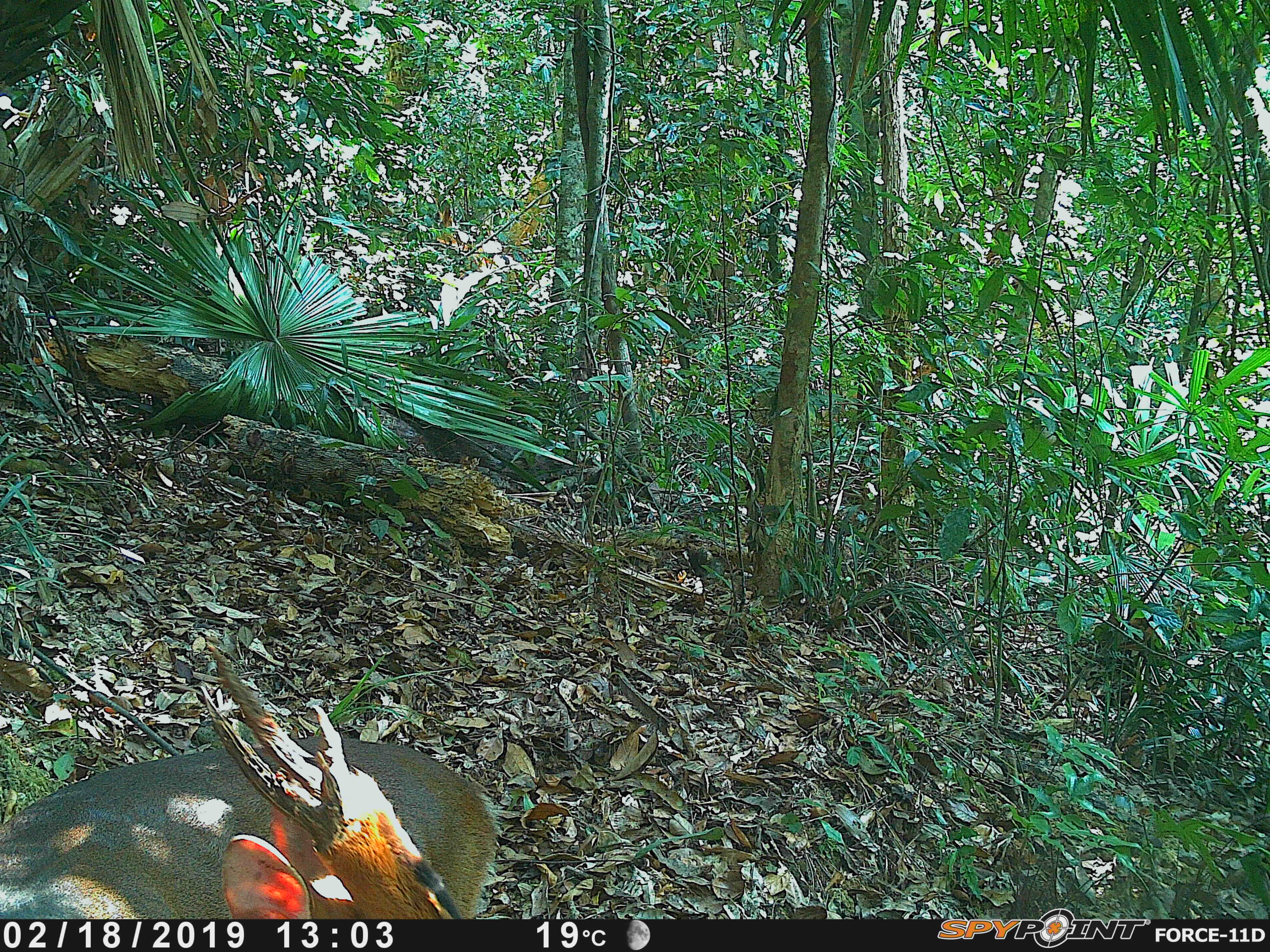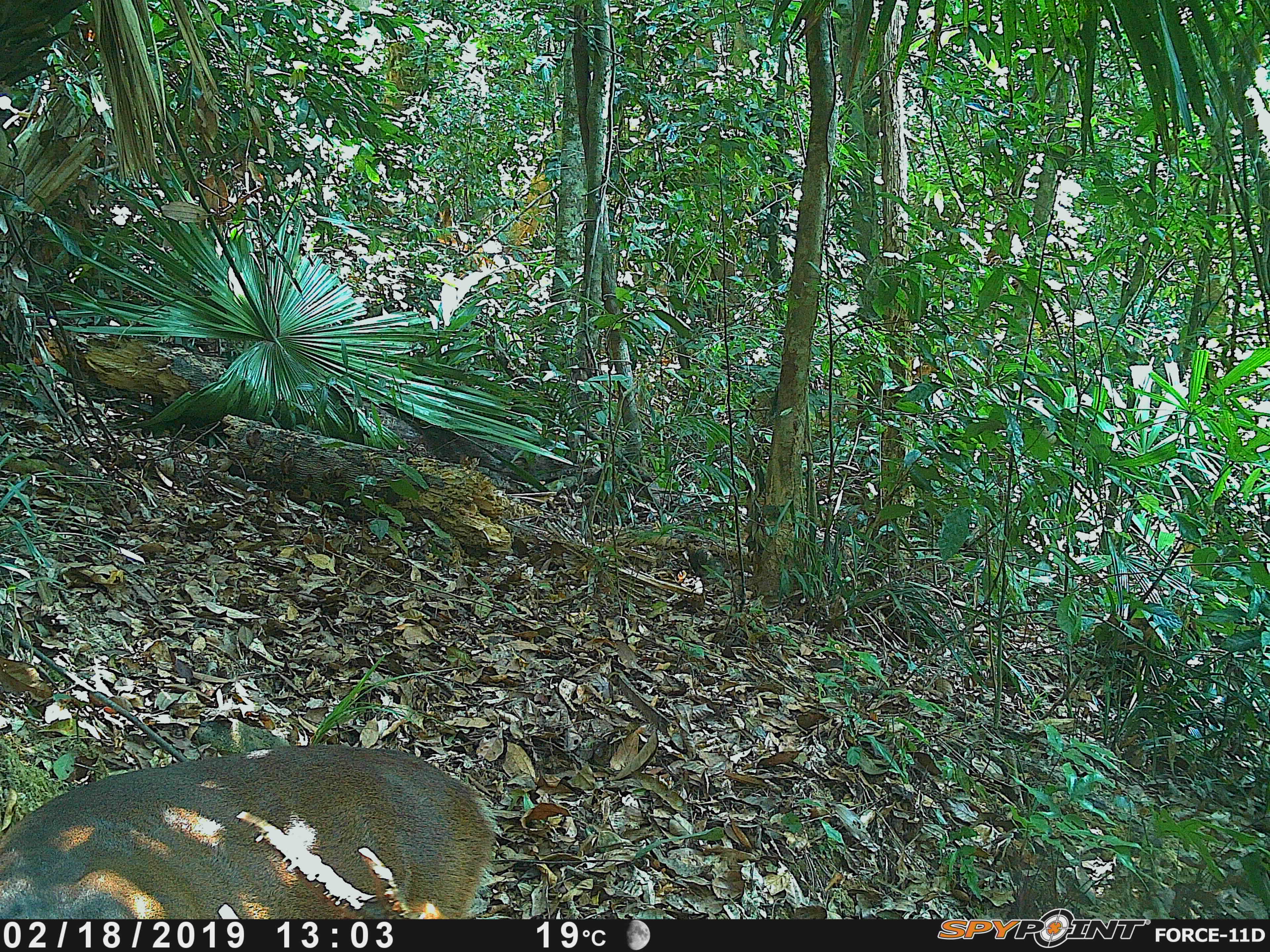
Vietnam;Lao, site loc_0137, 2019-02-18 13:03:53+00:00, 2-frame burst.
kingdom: Animalia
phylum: Chordata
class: Mammalia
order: Artiodactyla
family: Cervidae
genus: Muntiacus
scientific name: Muntiacus vuquangensis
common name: large-antlered muntjac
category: large antlered muntjac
Large antlered muntjac (large-antlered muntjac) (Muntiacus vuquangensis). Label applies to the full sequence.